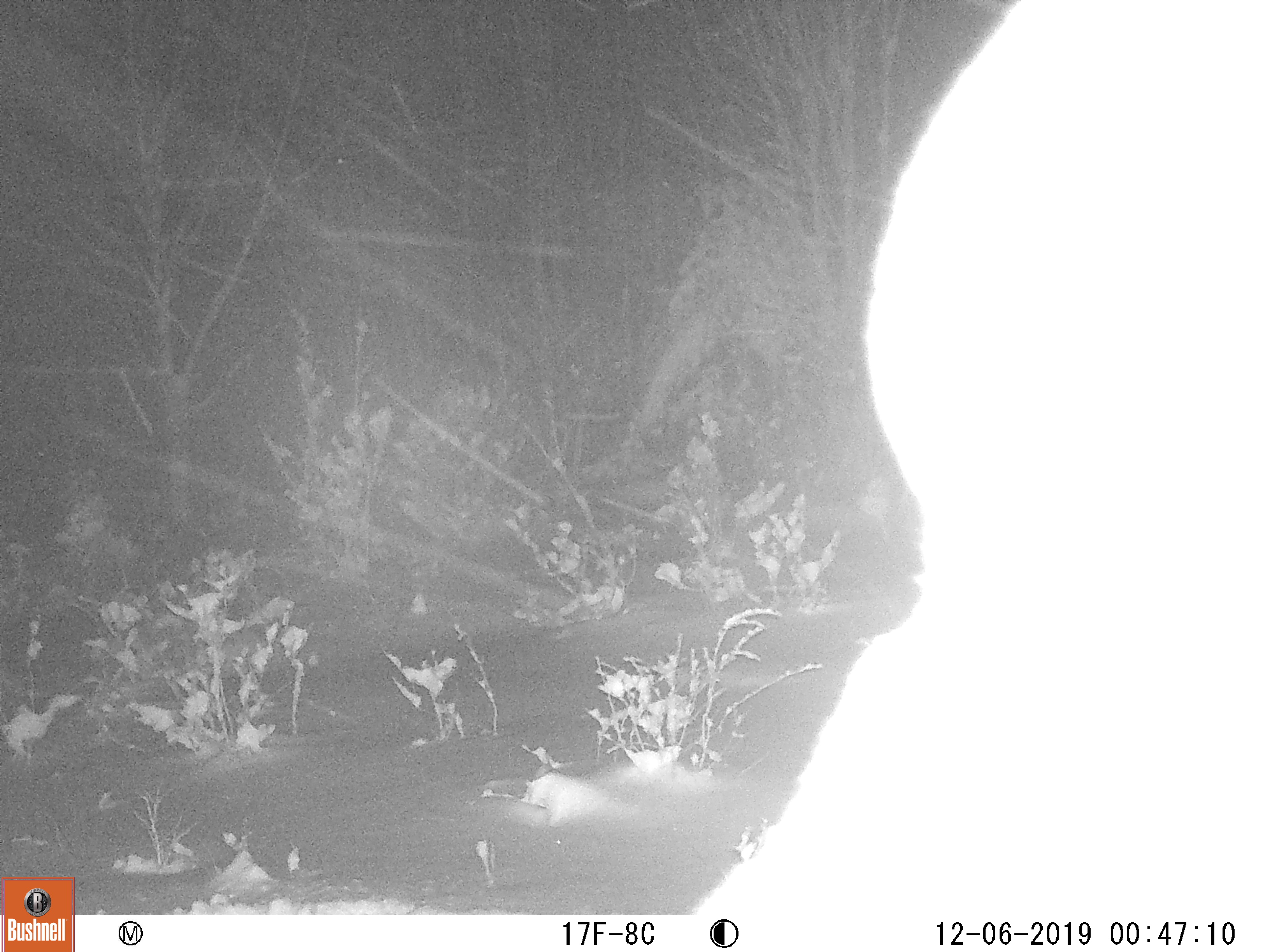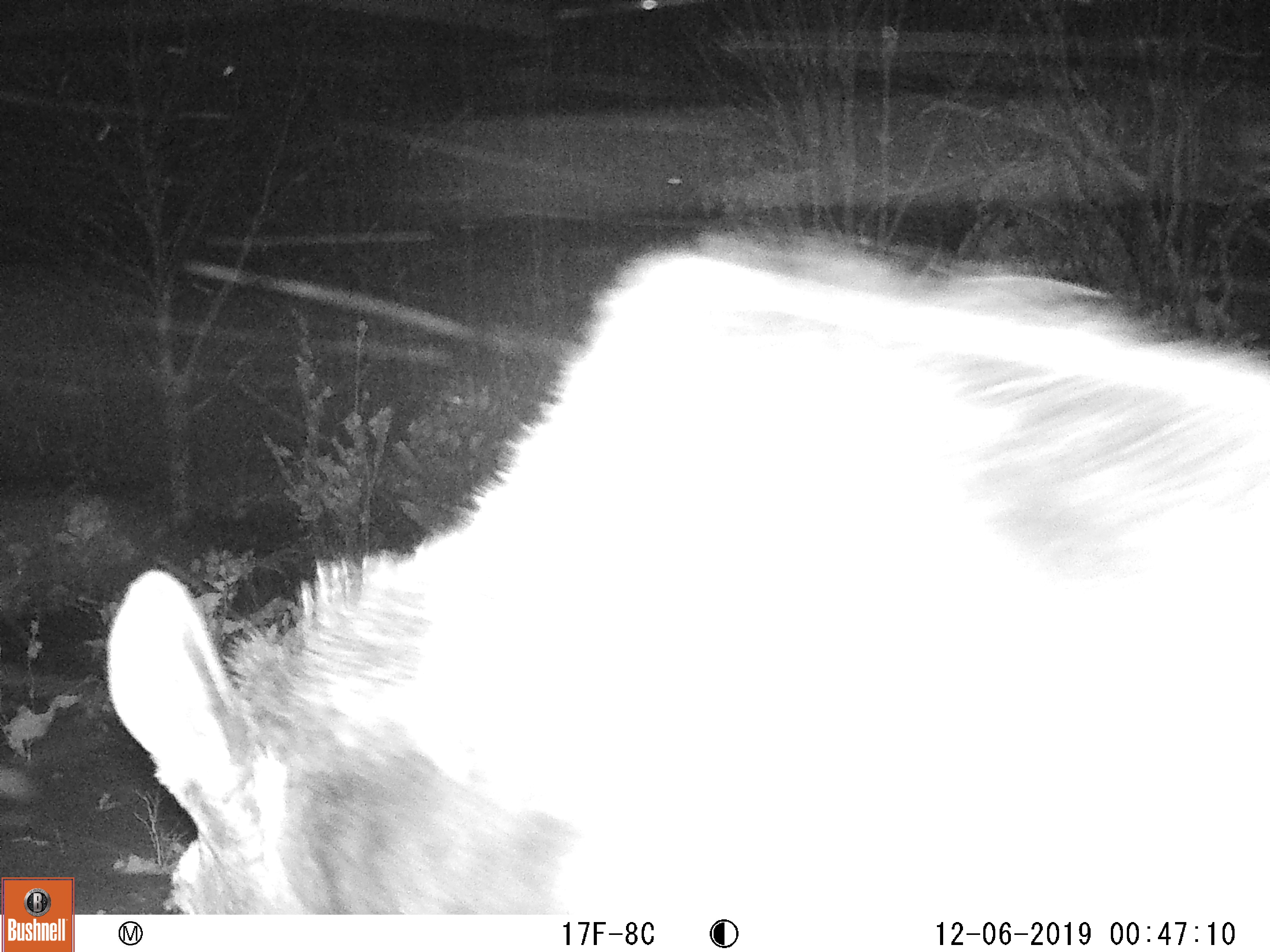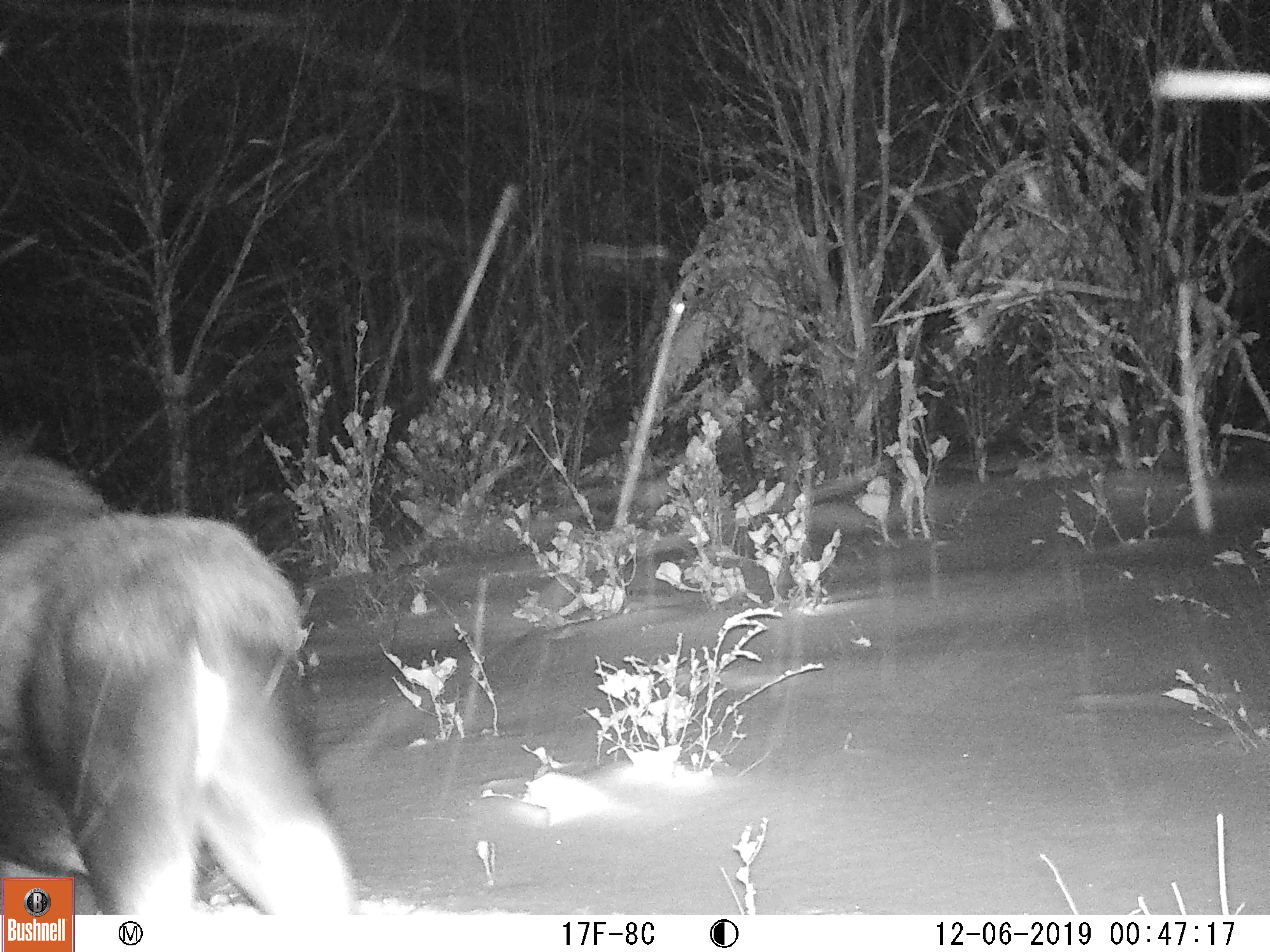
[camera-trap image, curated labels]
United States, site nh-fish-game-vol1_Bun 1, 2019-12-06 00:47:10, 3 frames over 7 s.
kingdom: Animalia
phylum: Chordata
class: Mammalia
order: Artiodactyla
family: Cervidae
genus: Alces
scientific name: Alces alces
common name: moose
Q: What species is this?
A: Moose (Alces alces).